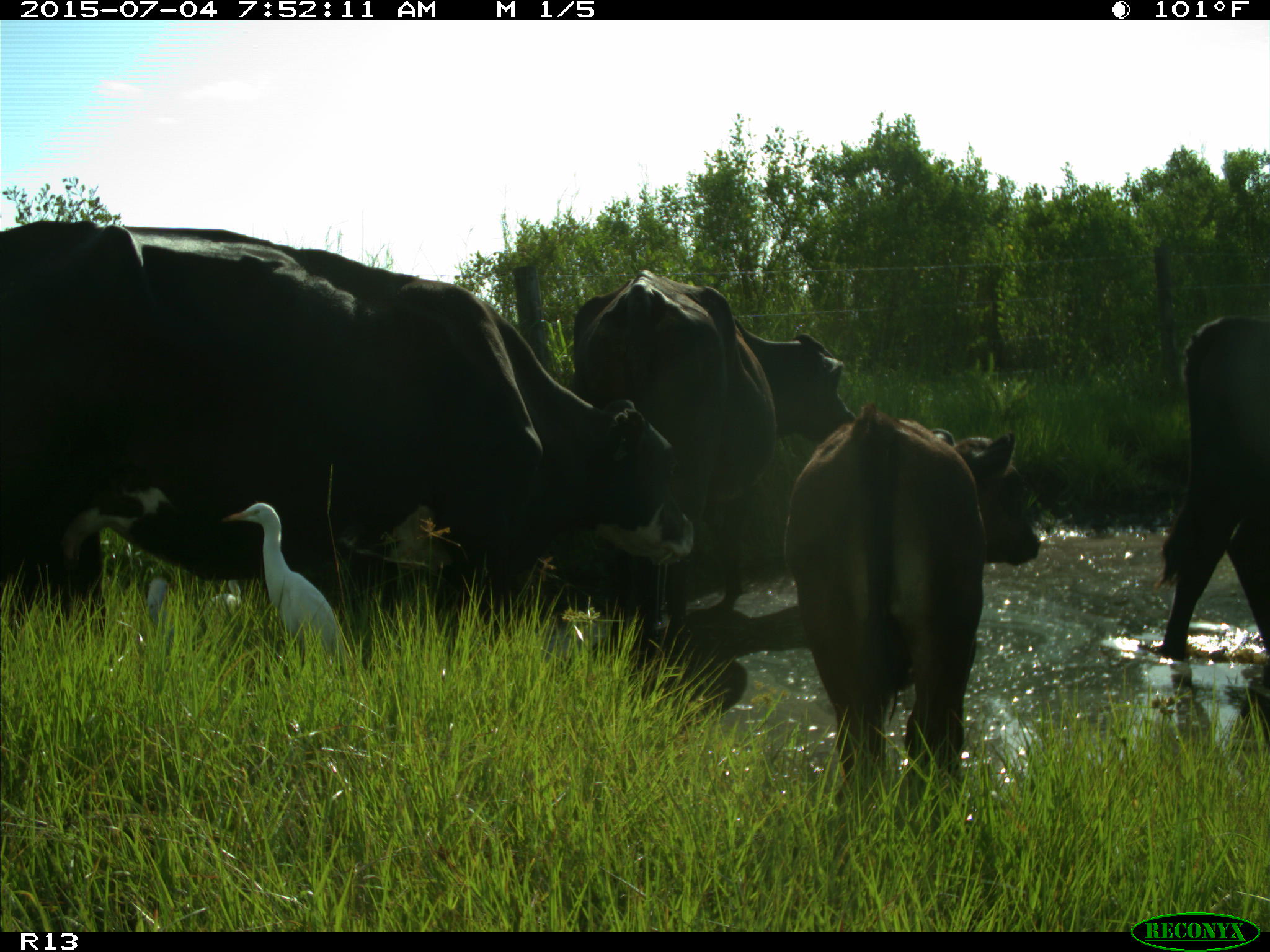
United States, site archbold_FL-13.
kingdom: Animalia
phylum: Chordata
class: Mammalia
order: Artiodactyla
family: Bovidae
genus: Bos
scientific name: Bos taurus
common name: domestic cow